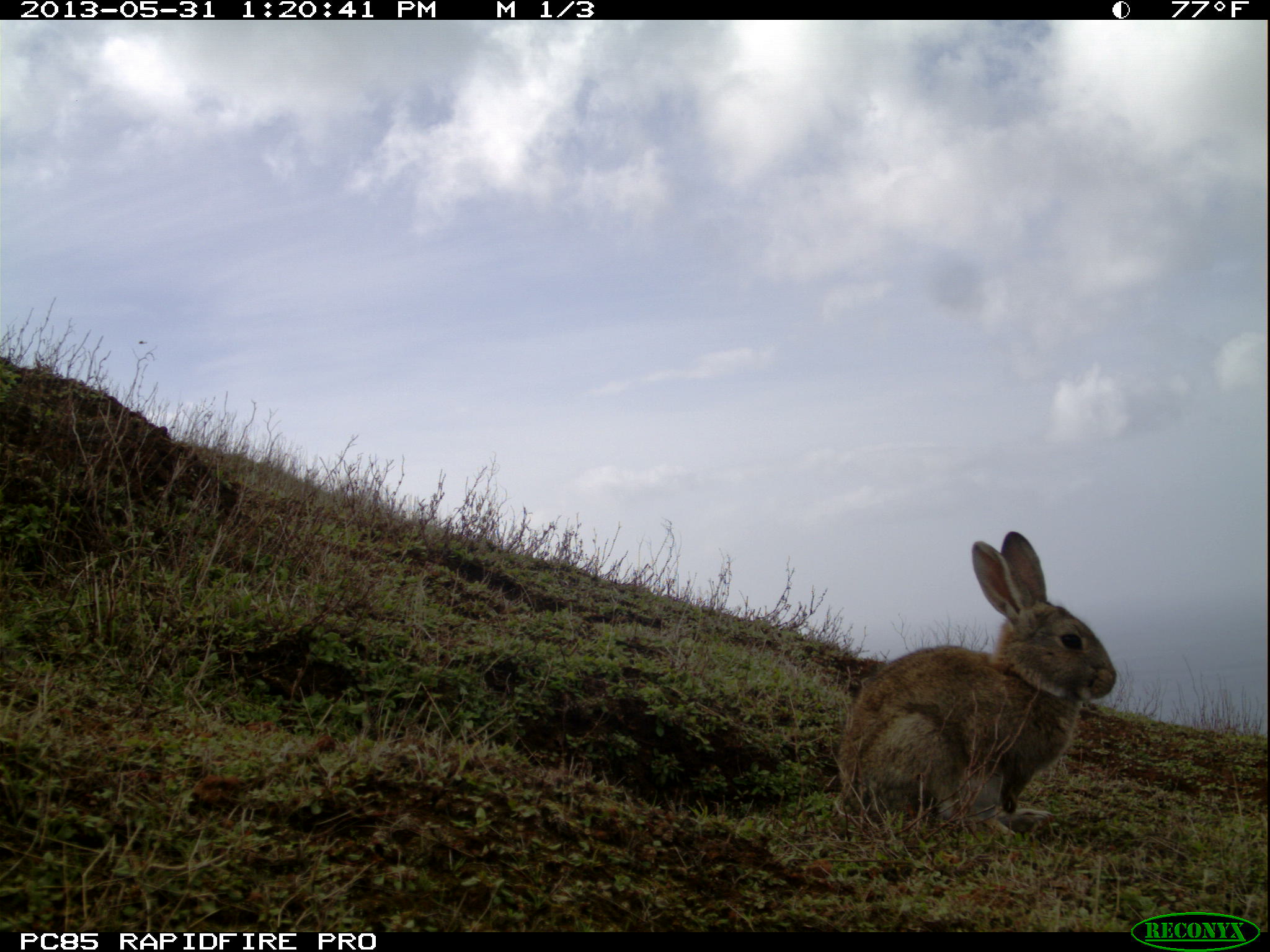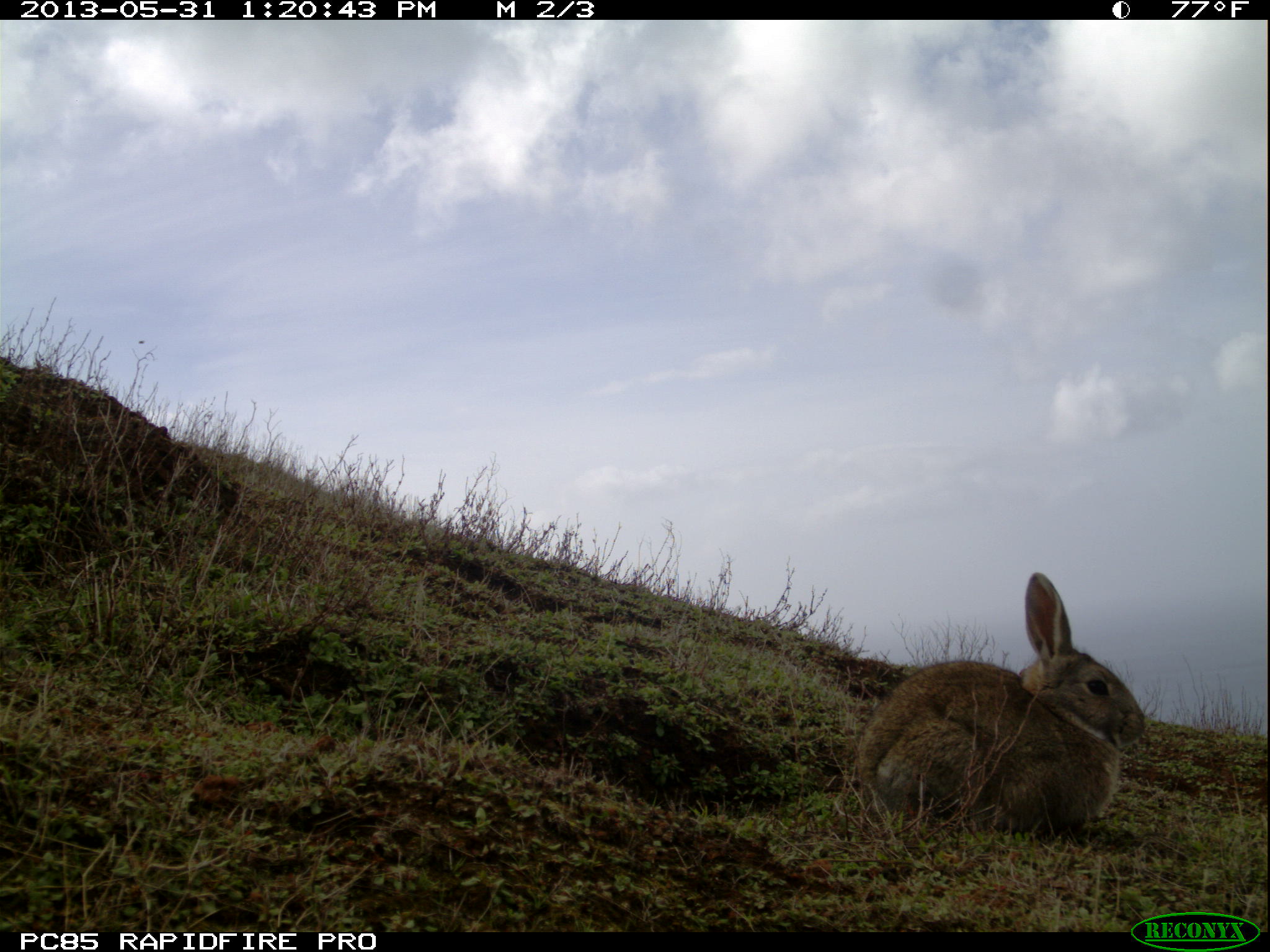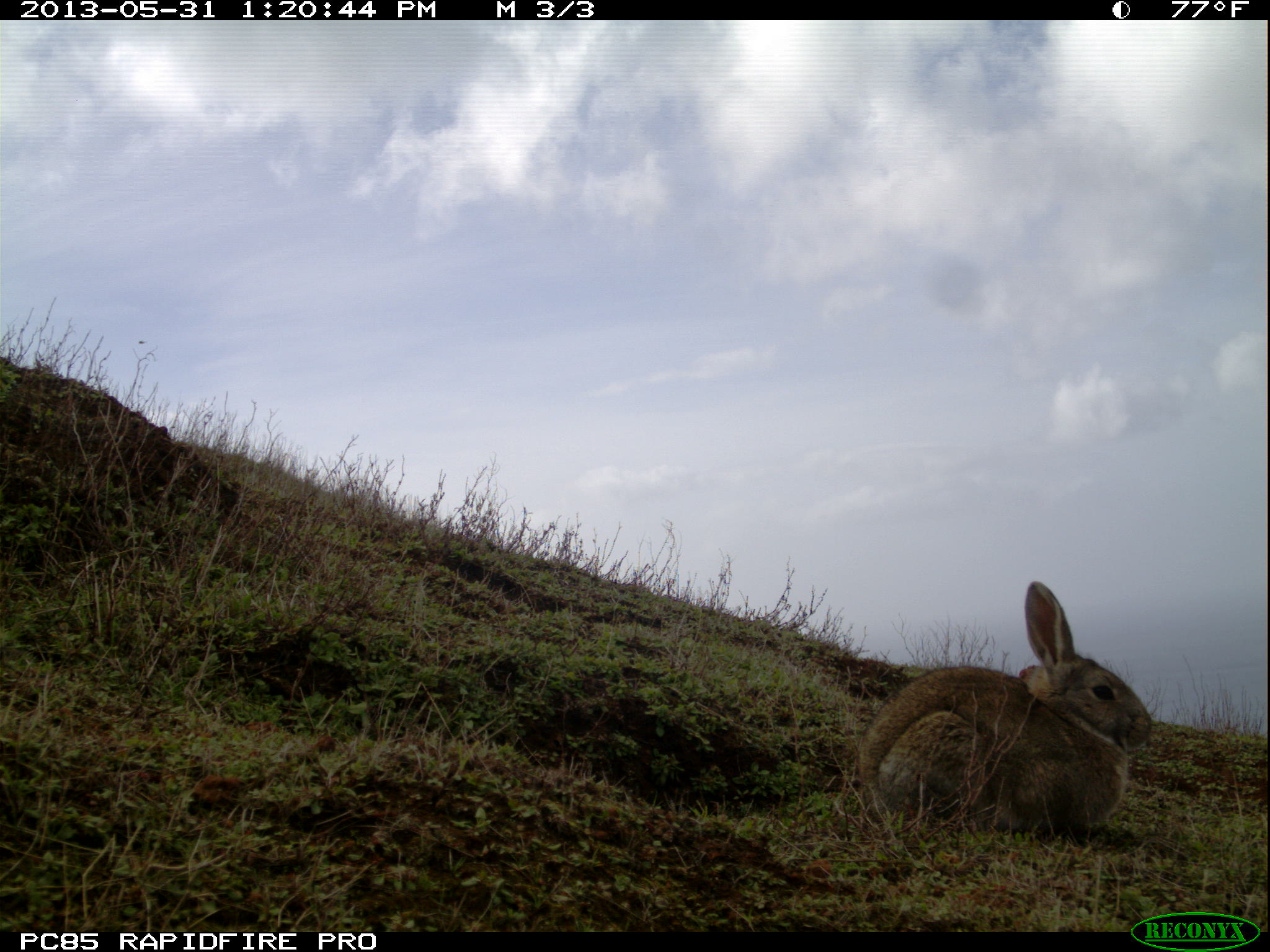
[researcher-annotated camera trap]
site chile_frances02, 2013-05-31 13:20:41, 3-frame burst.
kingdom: Animalia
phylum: Chordata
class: Mammalia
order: Lagomorpha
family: Leporidae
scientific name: Leporidae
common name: rabbits and hares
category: rabbit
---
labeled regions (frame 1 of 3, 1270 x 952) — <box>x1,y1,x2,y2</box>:
rabbit: <box>829,528,1118,844</box>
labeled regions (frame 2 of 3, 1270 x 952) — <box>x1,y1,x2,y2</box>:
rabbit: <box>851,571,1147,842</box>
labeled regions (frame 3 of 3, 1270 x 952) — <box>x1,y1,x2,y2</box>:
rabbit: <box>849,579,1153,844</box>